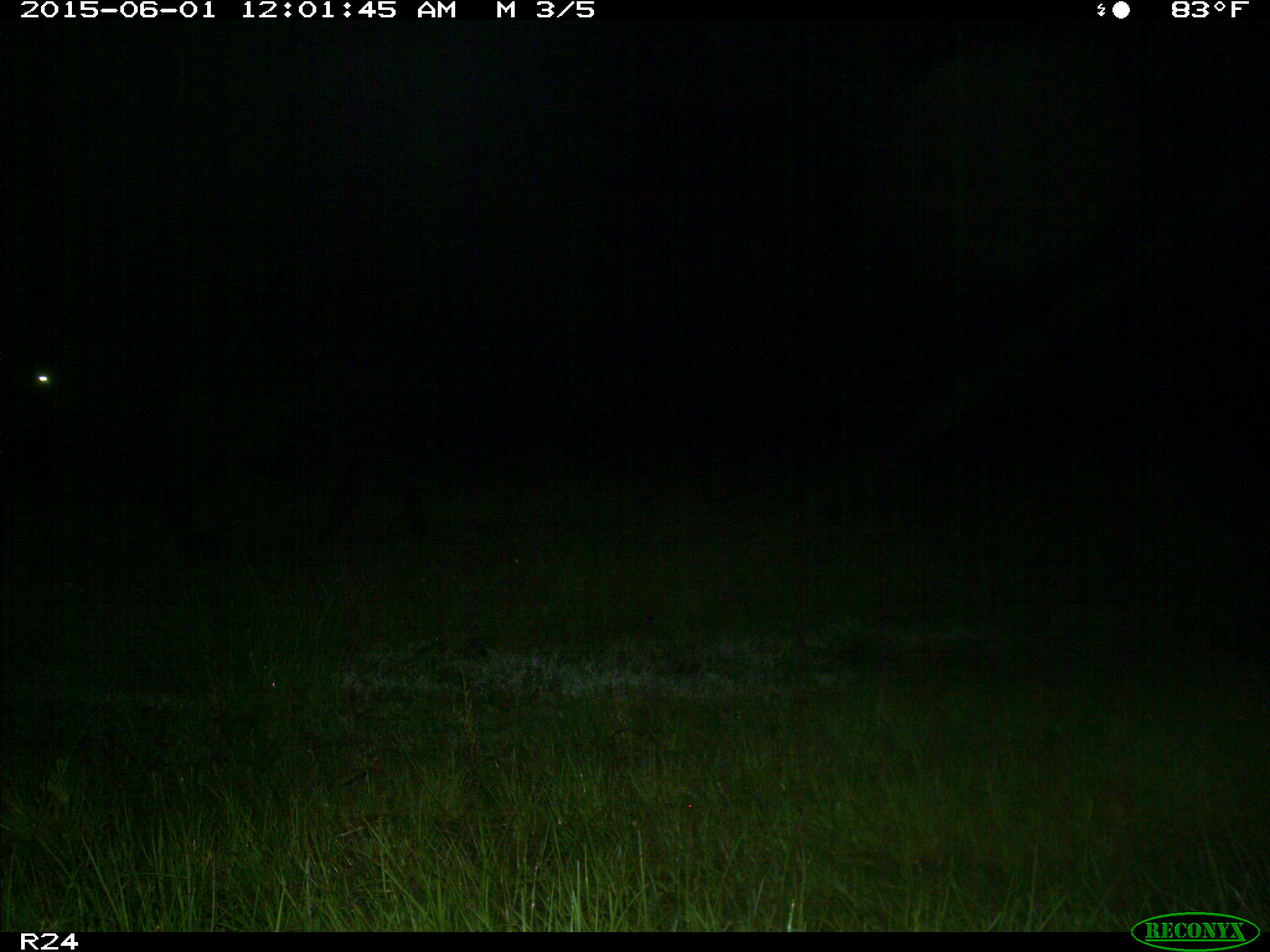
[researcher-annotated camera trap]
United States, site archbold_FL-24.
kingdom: Animalia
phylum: Chordata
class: Mammalia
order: Artiodactyla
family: Bovidae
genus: Bos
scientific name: Bos taurus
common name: domestic cow